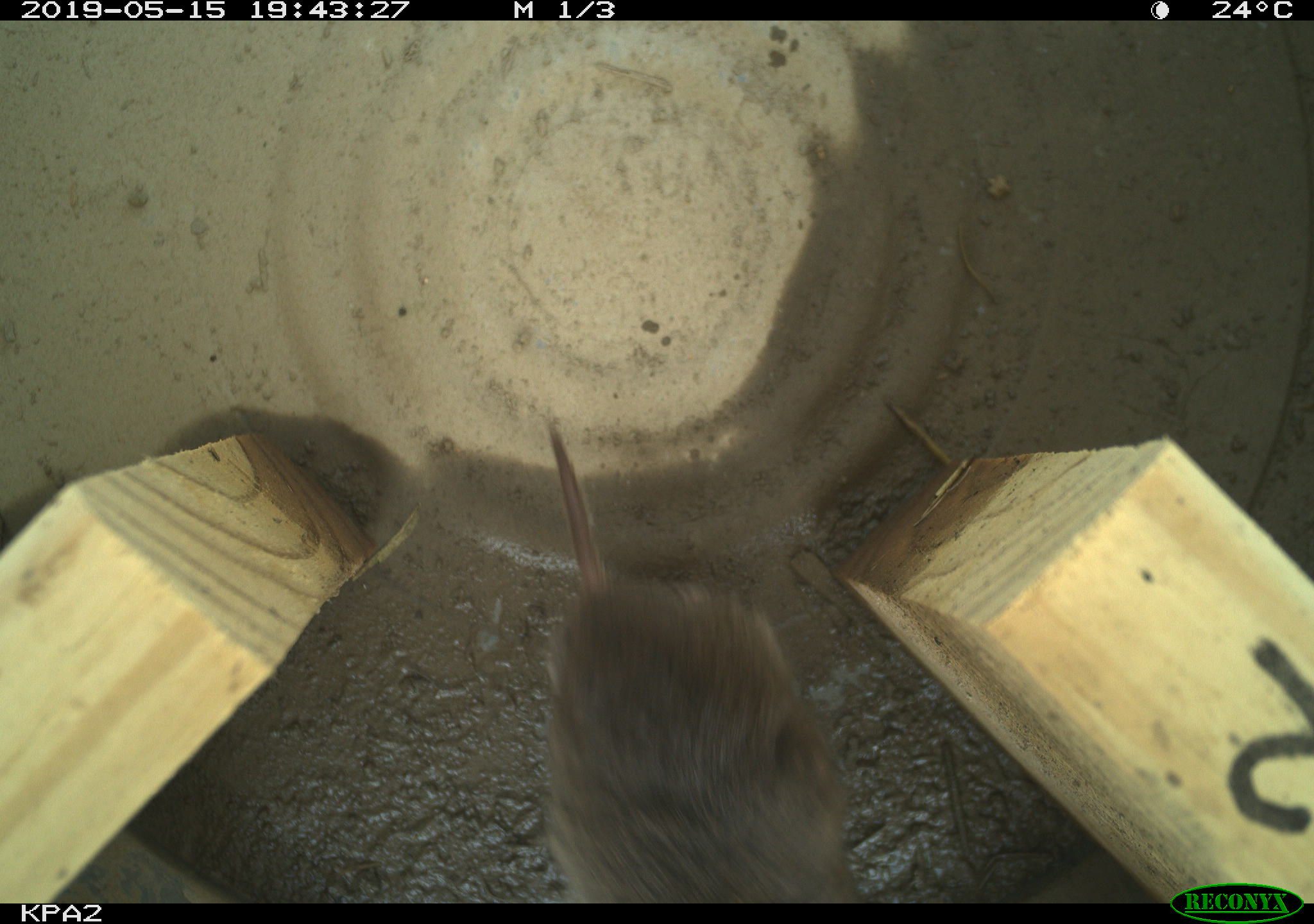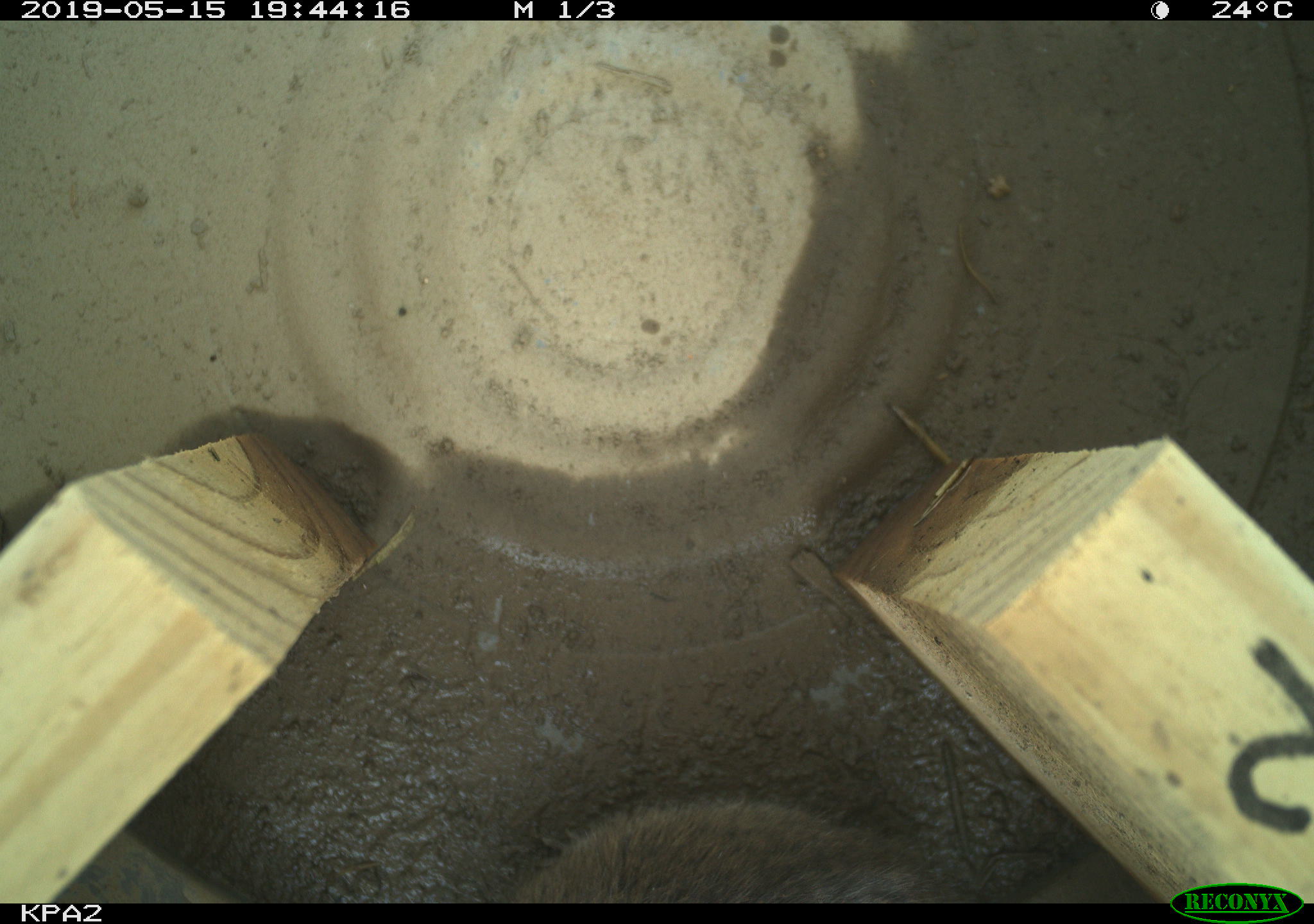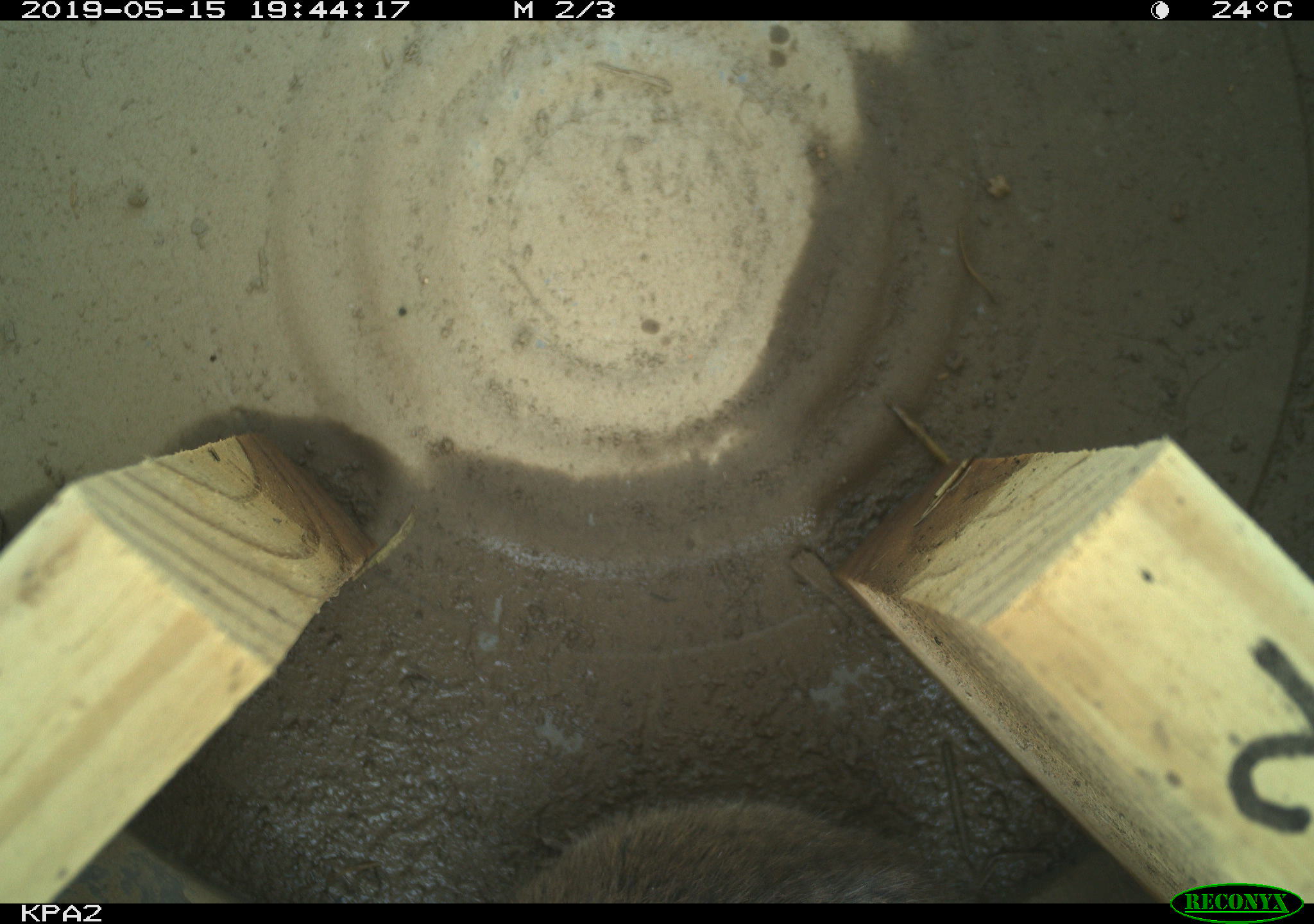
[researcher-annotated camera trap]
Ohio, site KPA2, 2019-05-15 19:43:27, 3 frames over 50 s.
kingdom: Animalia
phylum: Chordata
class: Mammalia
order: Rodentia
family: Cricetidae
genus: Microtus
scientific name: Microtus pennsylvanicus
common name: meadow vole